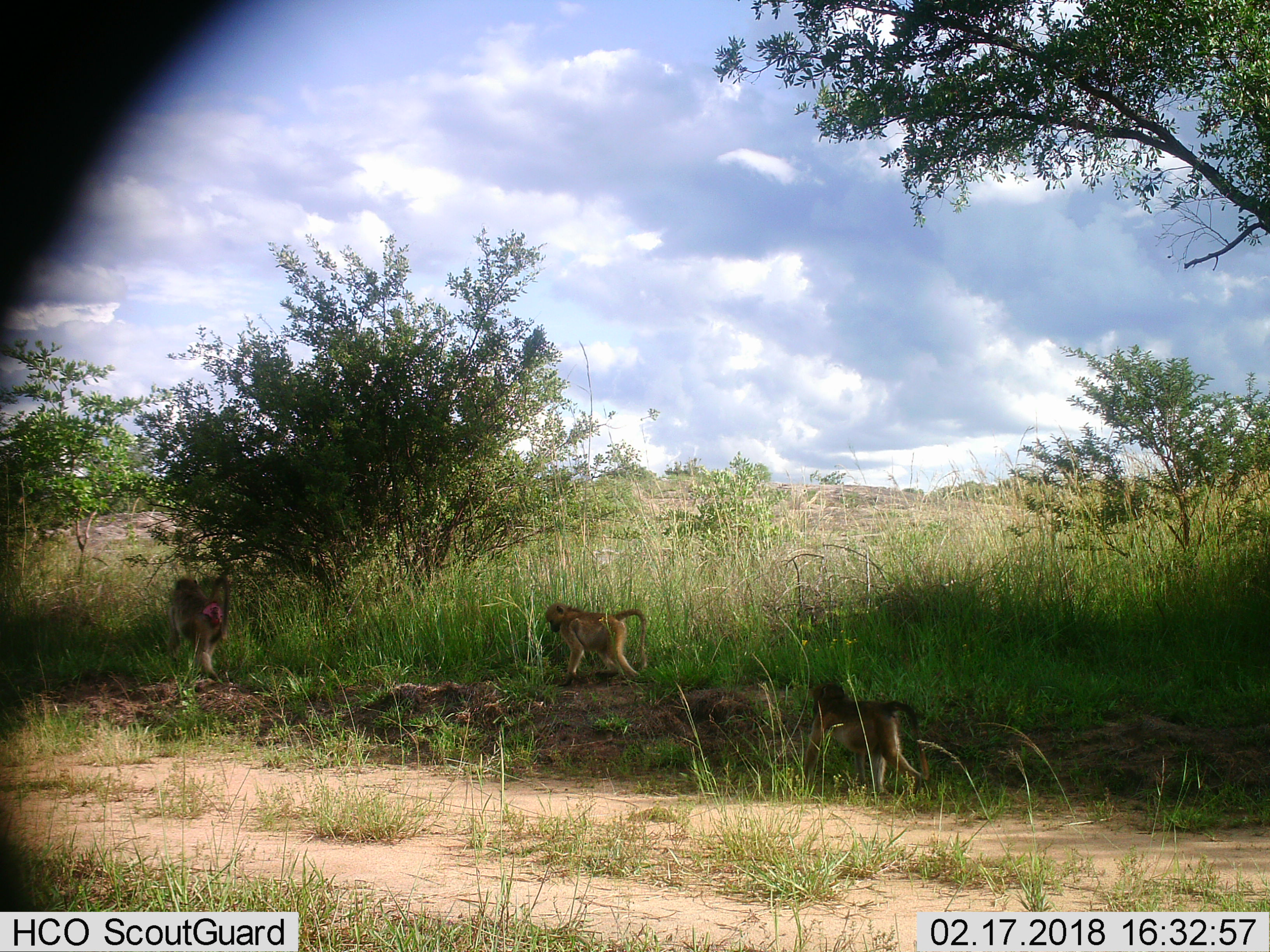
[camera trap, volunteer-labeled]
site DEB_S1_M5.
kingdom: Animalia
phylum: Chordata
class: Mammalia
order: Primates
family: Cercopithecidae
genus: Papio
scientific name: Papio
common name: baboon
Baboon (Papio), count 3. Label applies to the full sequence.